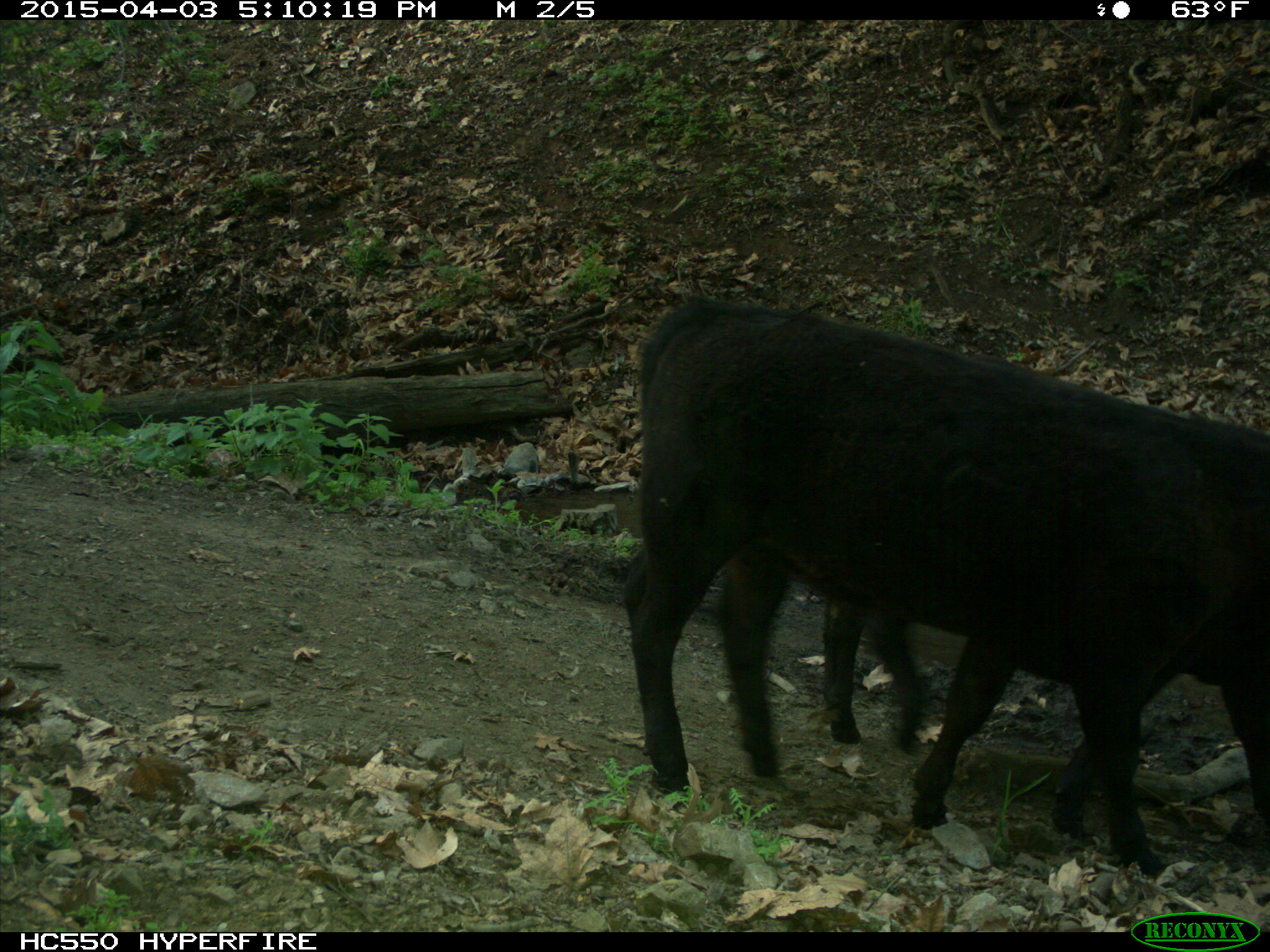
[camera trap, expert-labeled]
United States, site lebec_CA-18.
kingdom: Animalia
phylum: Chordata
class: Mammalia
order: Artiodactyla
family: Bovidae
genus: Bos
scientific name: Bos taurus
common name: domestic cow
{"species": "Bos taurus (domestic cow)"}